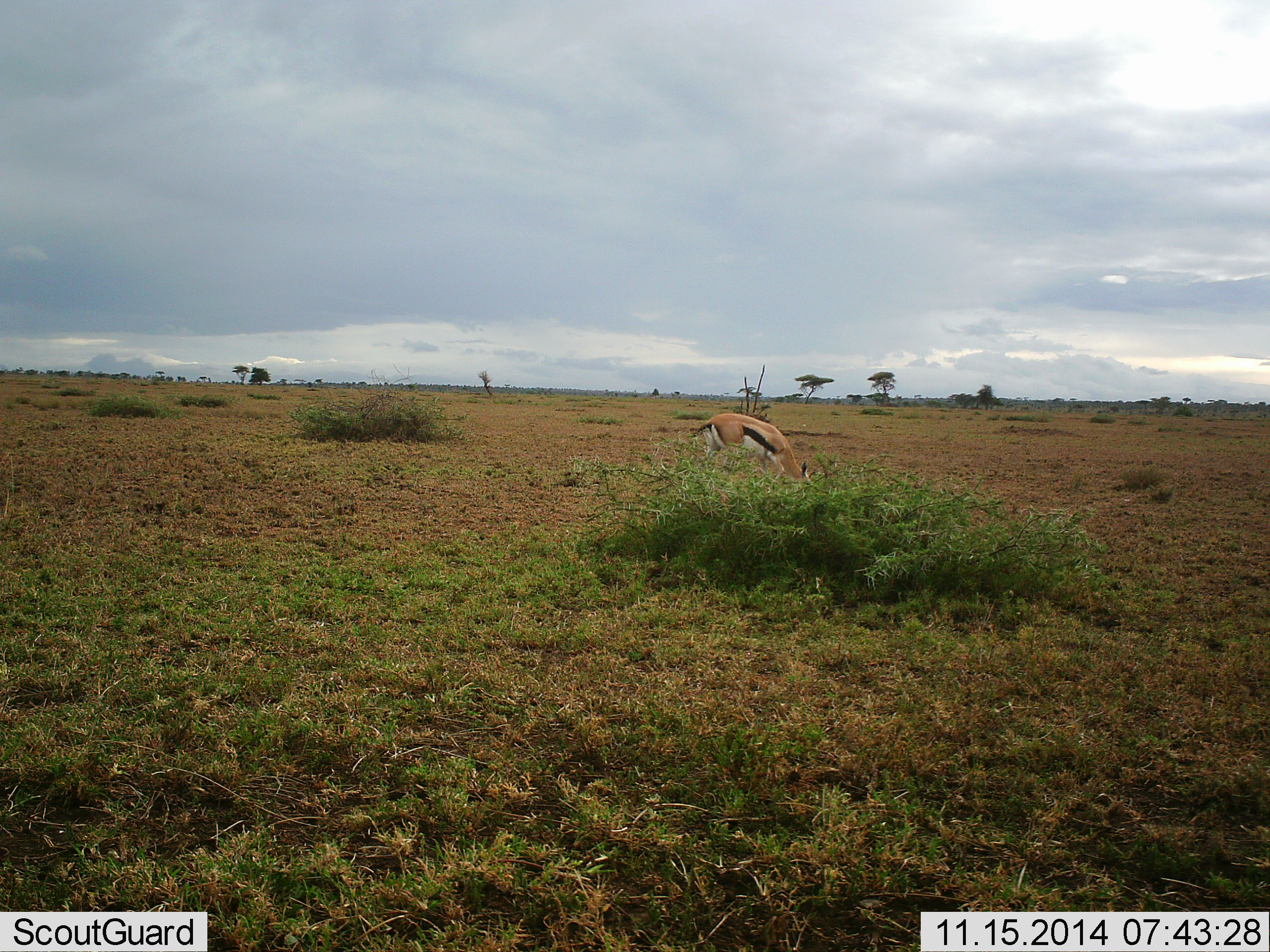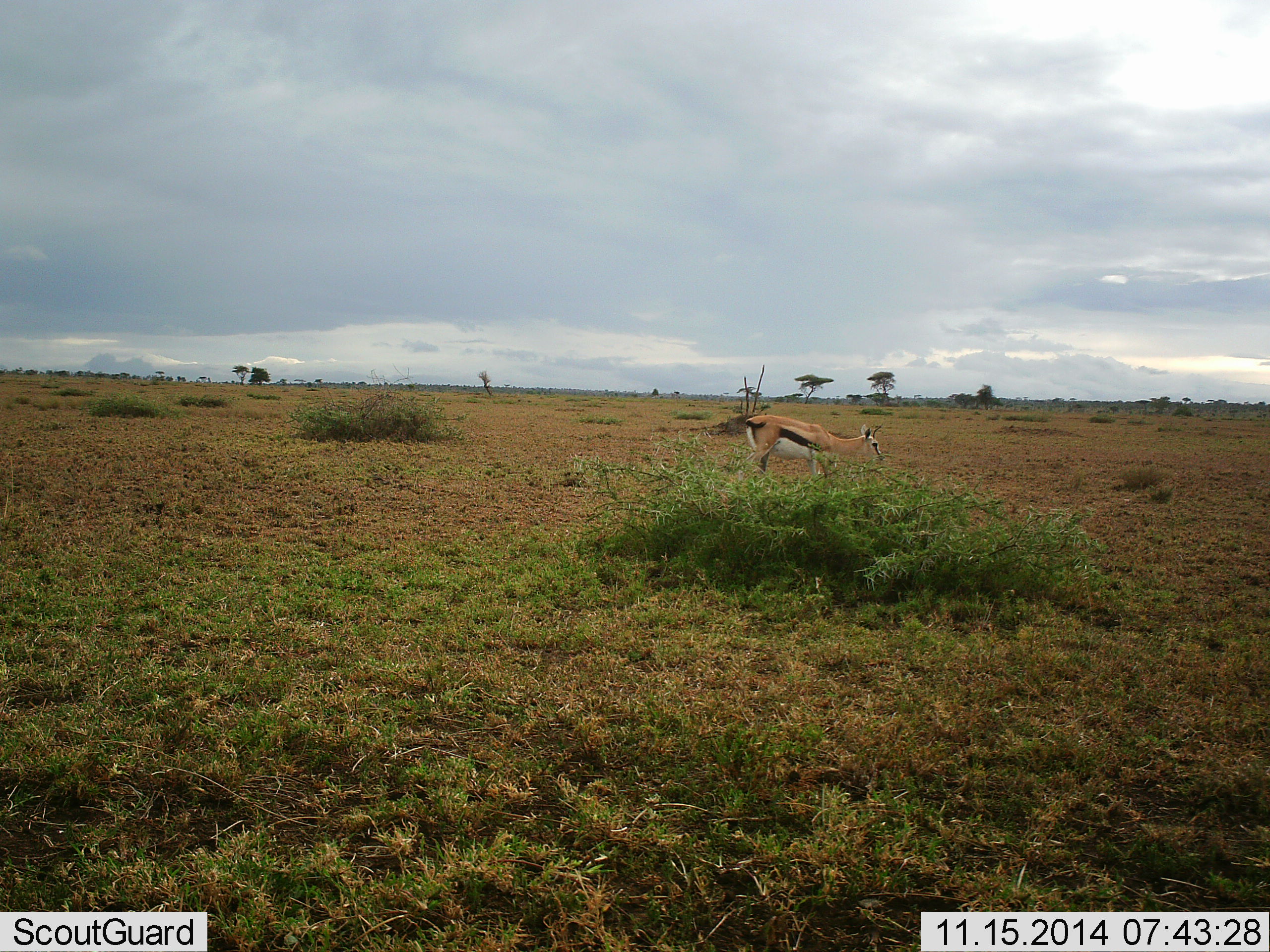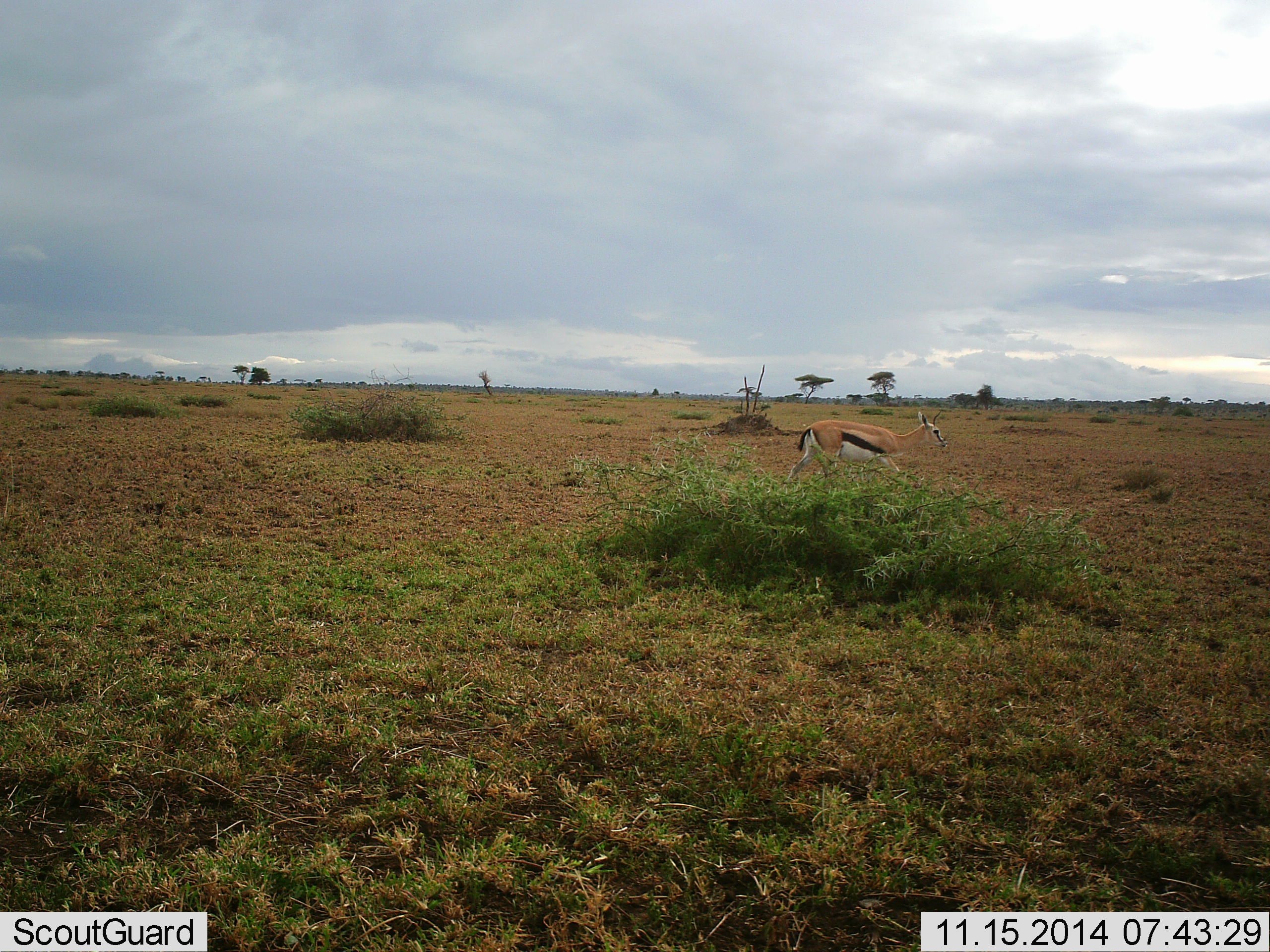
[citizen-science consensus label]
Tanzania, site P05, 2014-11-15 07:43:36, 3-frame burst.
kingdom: Animalia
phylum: Chordata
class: Mammalia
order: Artiodactyla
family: Bovidae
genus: Eudorcas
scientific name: Eudorcas thomsonii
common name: thomson's gazelle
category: gazellethomsons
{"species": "gazellethomsons (thomson's gazelle) (Eudorcas thomsonii)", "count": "1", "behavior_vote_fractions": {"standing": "30%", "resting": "0%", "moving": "70%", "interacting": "0%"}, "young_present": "0%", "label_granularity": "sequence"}